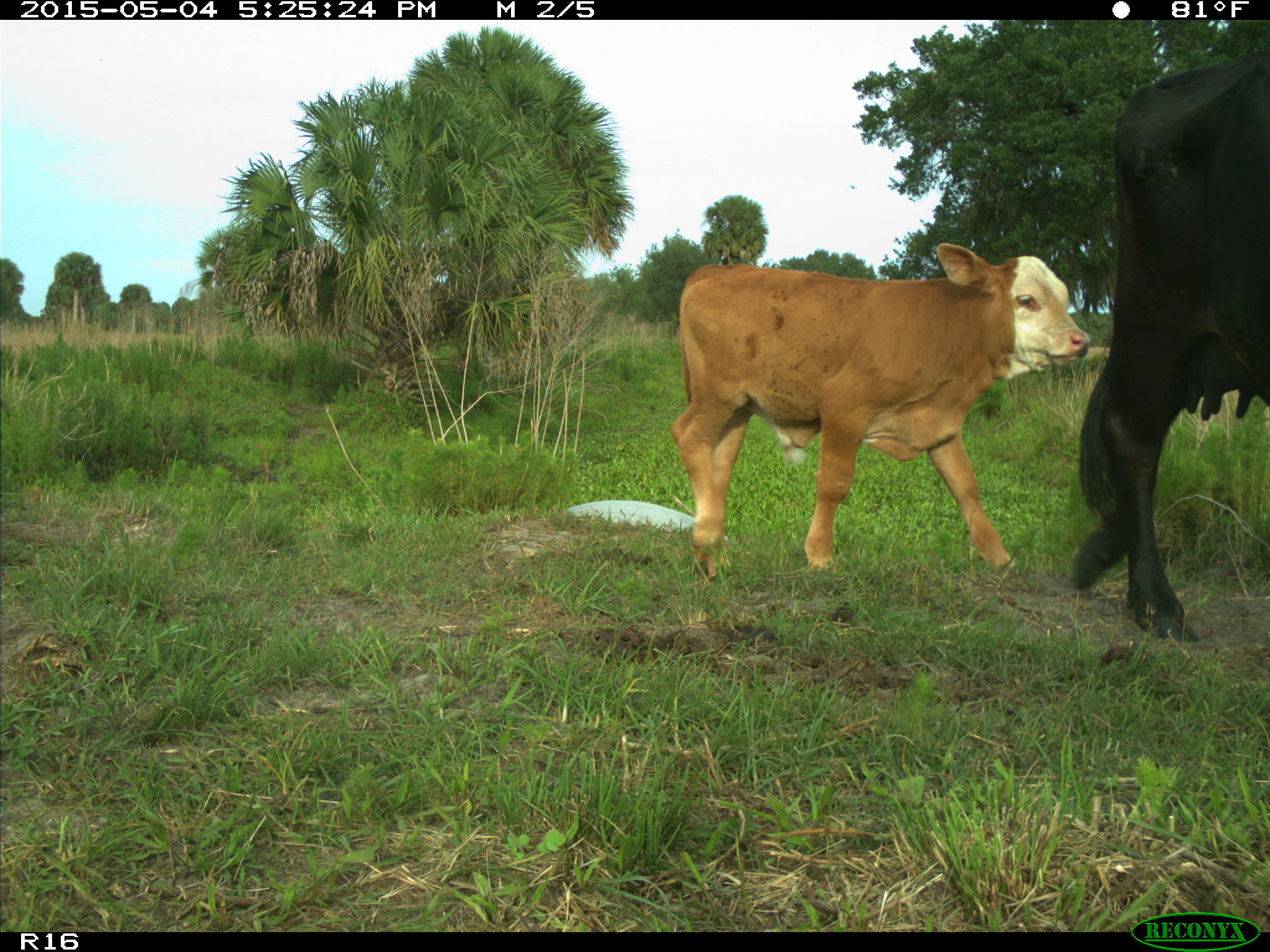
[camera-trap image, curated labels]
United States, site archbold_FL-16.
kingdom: Animalia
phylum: Chordata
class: Mammalia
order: Artiodactyla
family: Bovidae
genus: Bos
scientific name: Bos taurus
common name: domestic cow